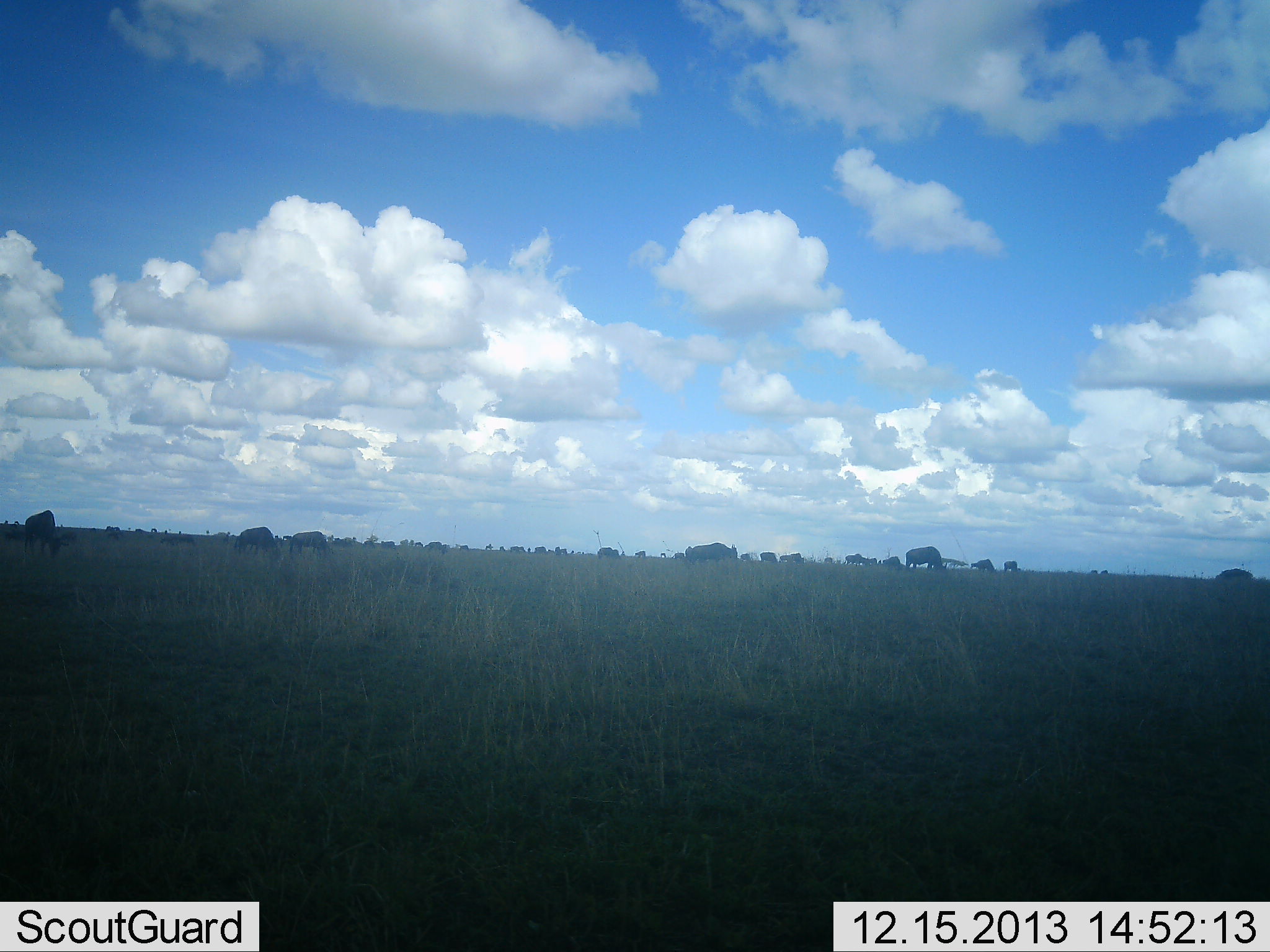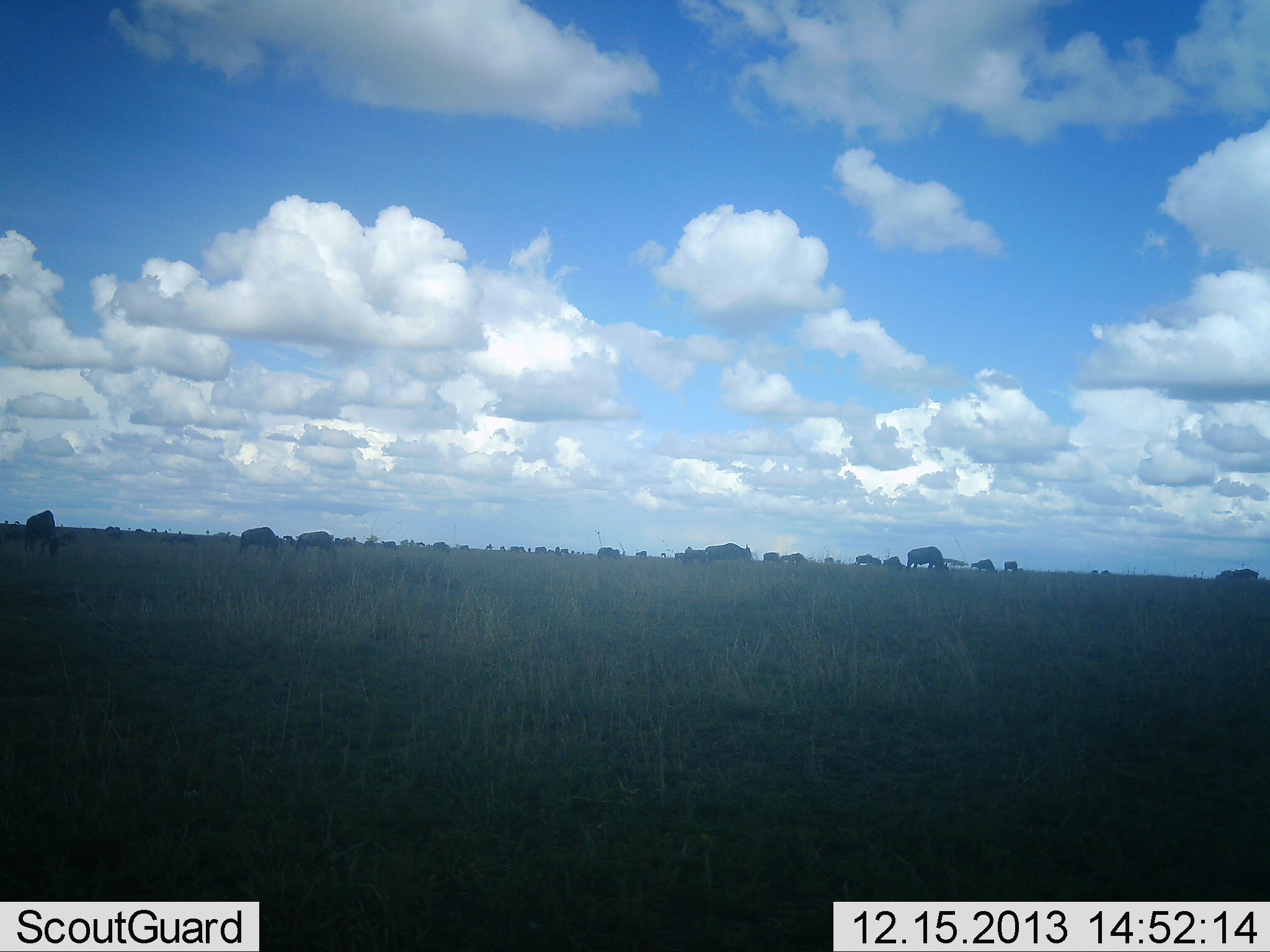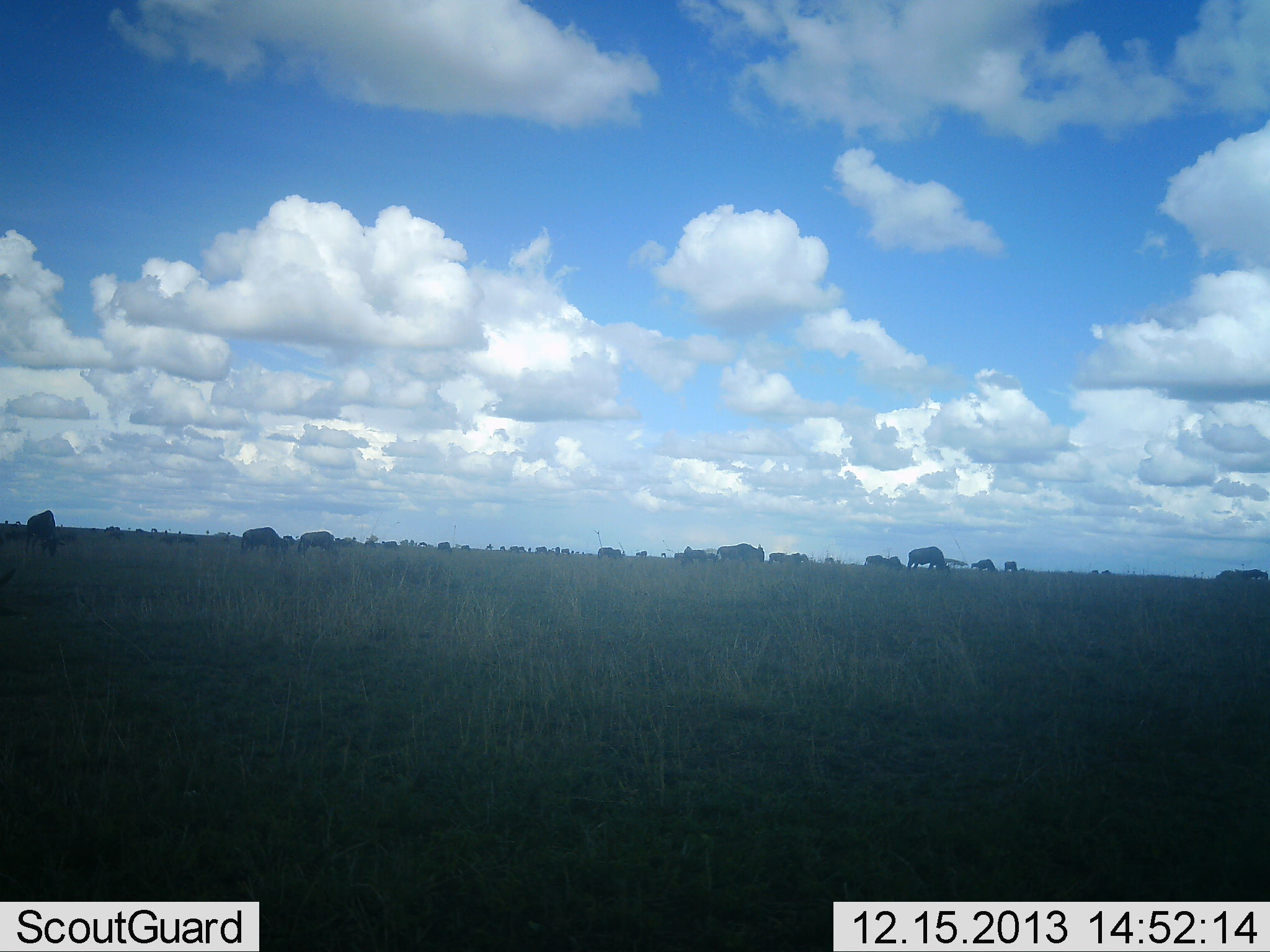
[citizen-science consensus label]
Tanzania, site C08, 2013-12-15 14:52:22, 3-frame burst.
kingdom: Animalia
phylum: Chordata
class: Mammalia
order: Artiodactyla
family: Bovidae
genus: Connochaetes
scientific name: Connochaetes taurinus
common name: blue wildebeest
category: wildebeest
Wildebeest (blue wildebeest) (Connochaetes taurinus), count 11-50. Behavior (volunteer vote fractions): standing 50%, resting 0%, moving 40%, interacting 0%. Young present (vote fraction): 0%. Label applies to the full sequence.